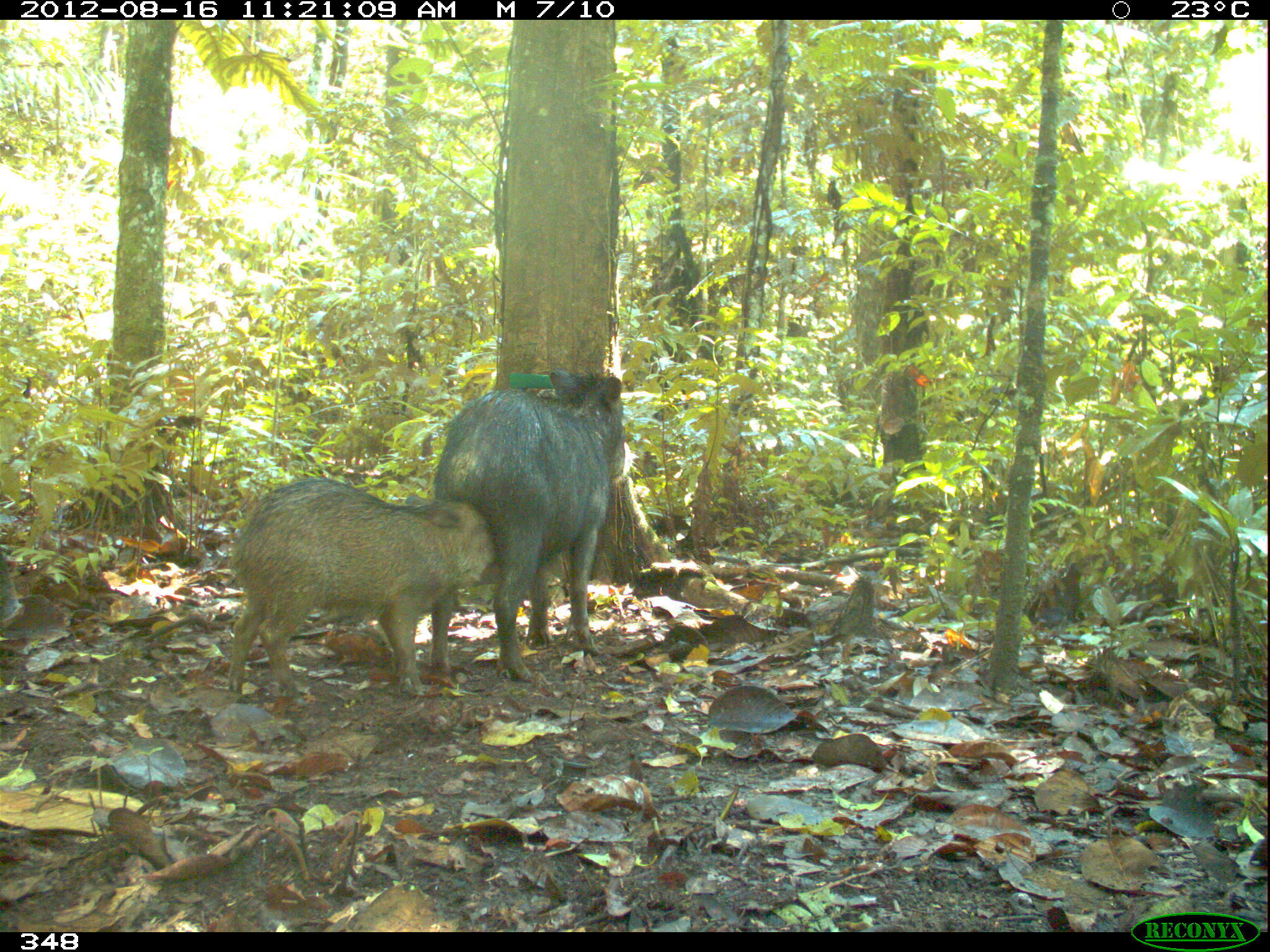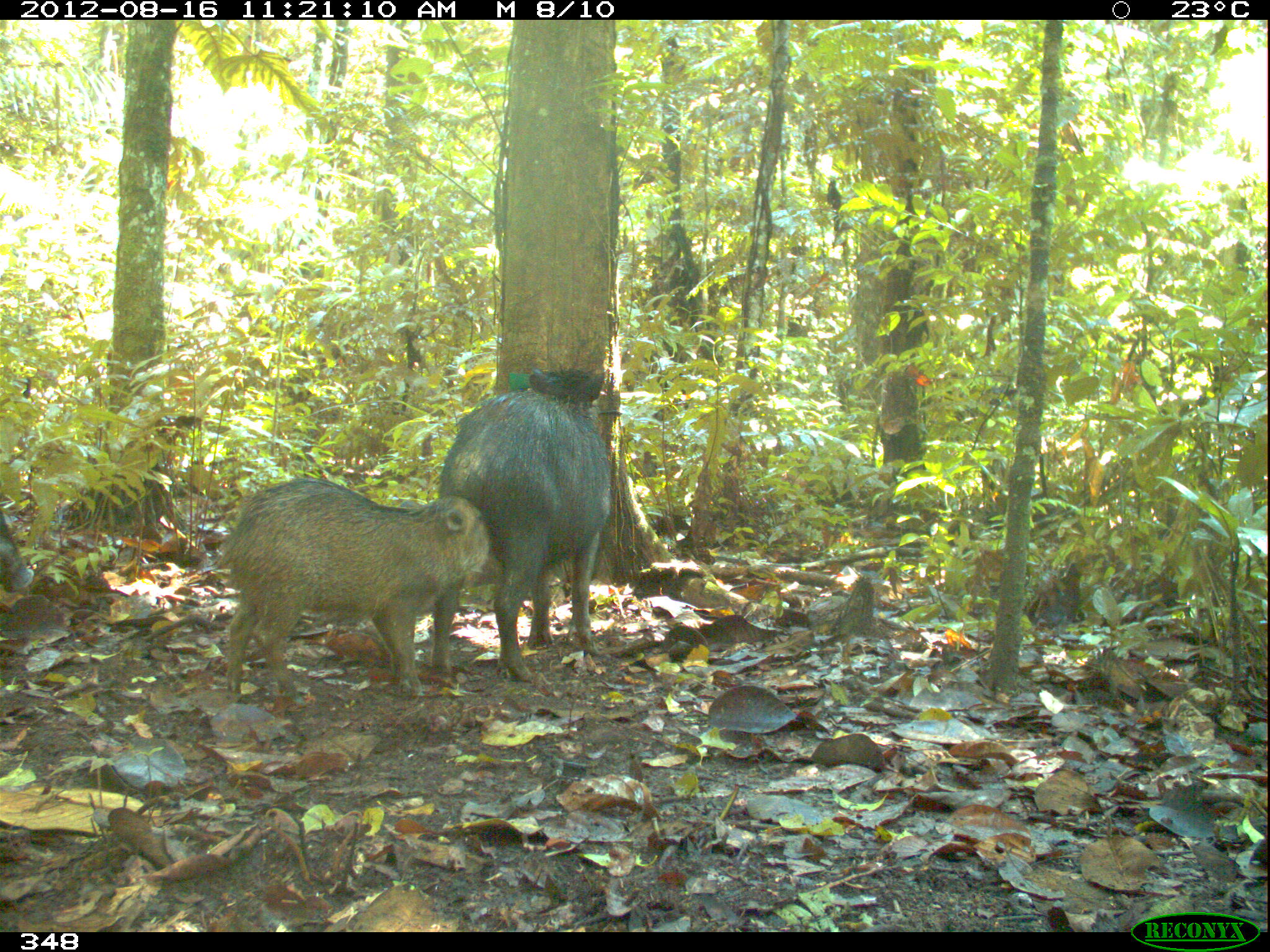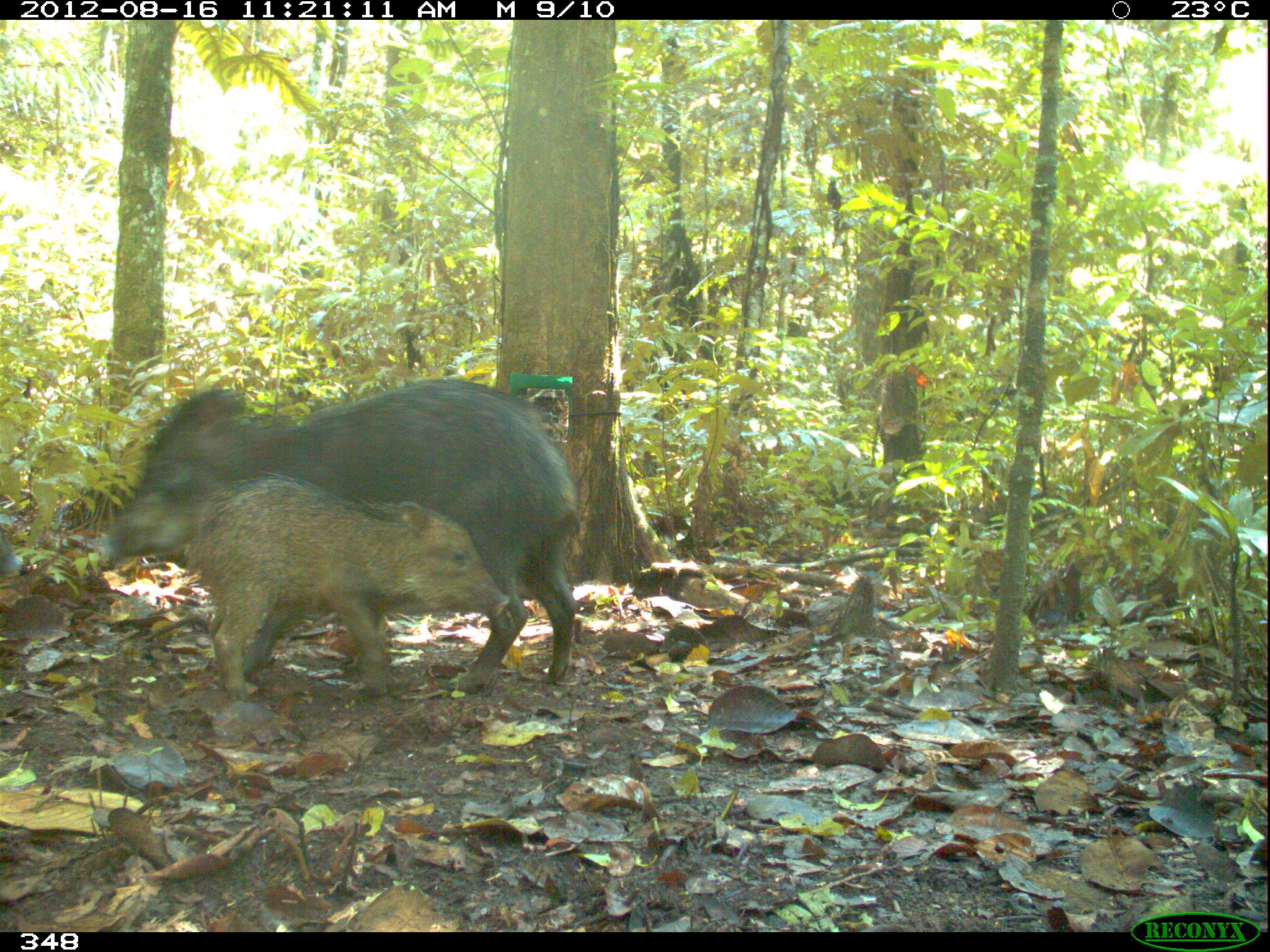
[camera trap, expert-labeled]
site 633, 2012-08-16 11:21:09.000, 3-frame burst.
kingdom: Animalia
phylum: Chordata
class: Mammalia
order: Artiodactyla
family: Tayassuidae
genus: Tayassu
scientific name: Tayassu pecari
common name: white-lipped peccary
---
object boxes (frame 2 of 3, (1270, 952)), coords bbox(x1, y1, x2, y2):
tayassu pecari: bbox(219, 474, 493, 715); bbox(425, 362, 615, 688); bbox(0, 498, 35, 594)